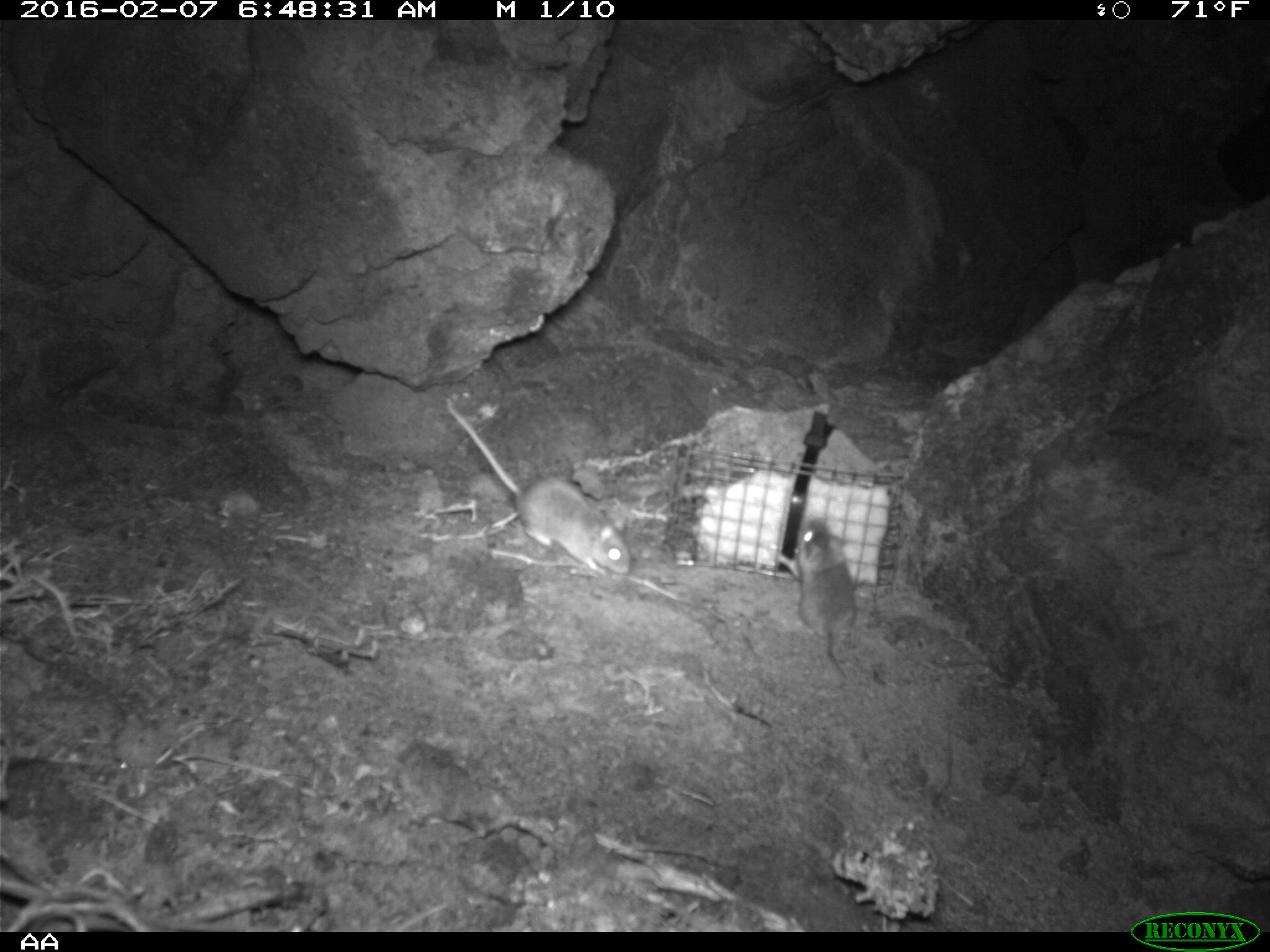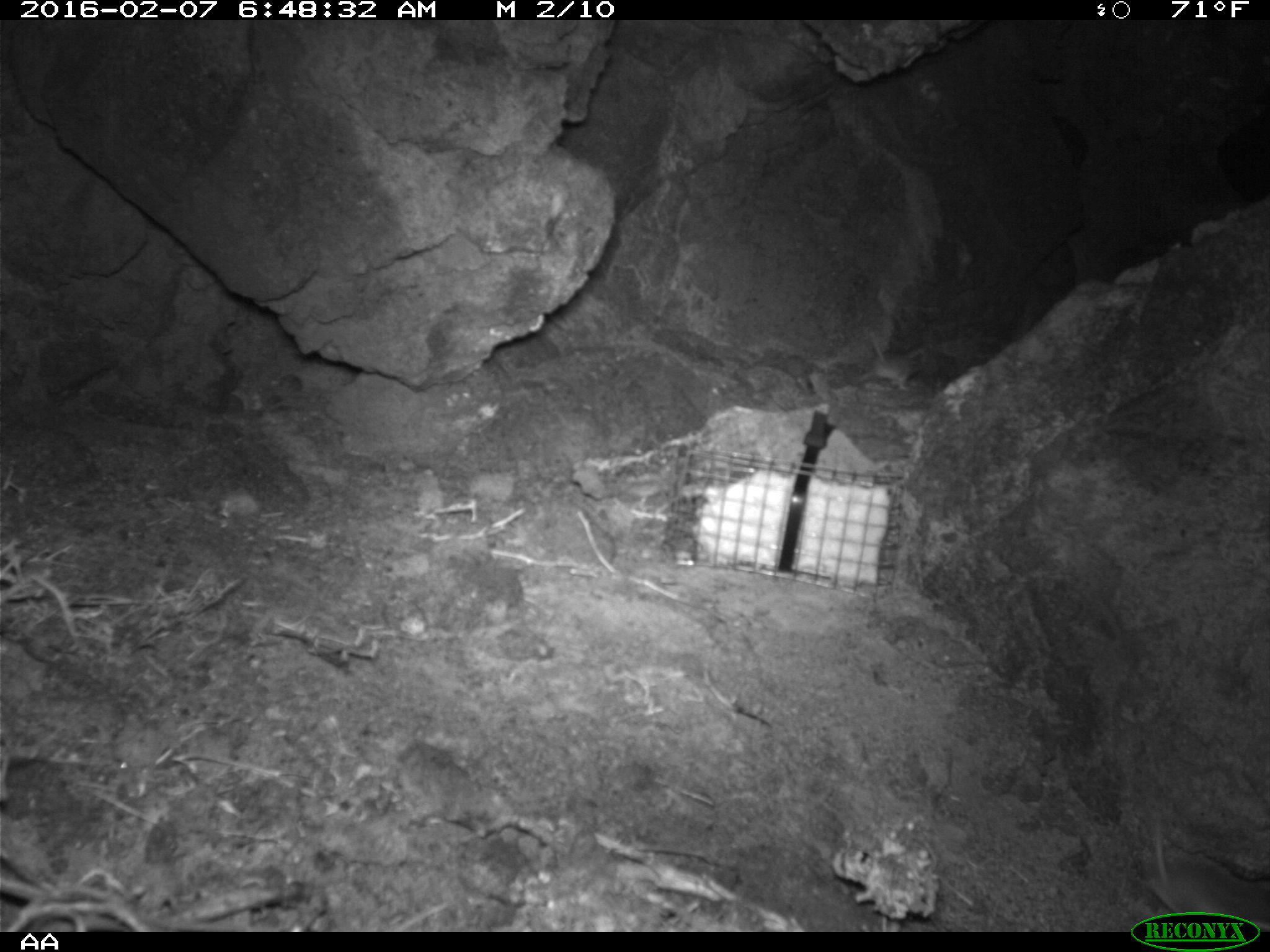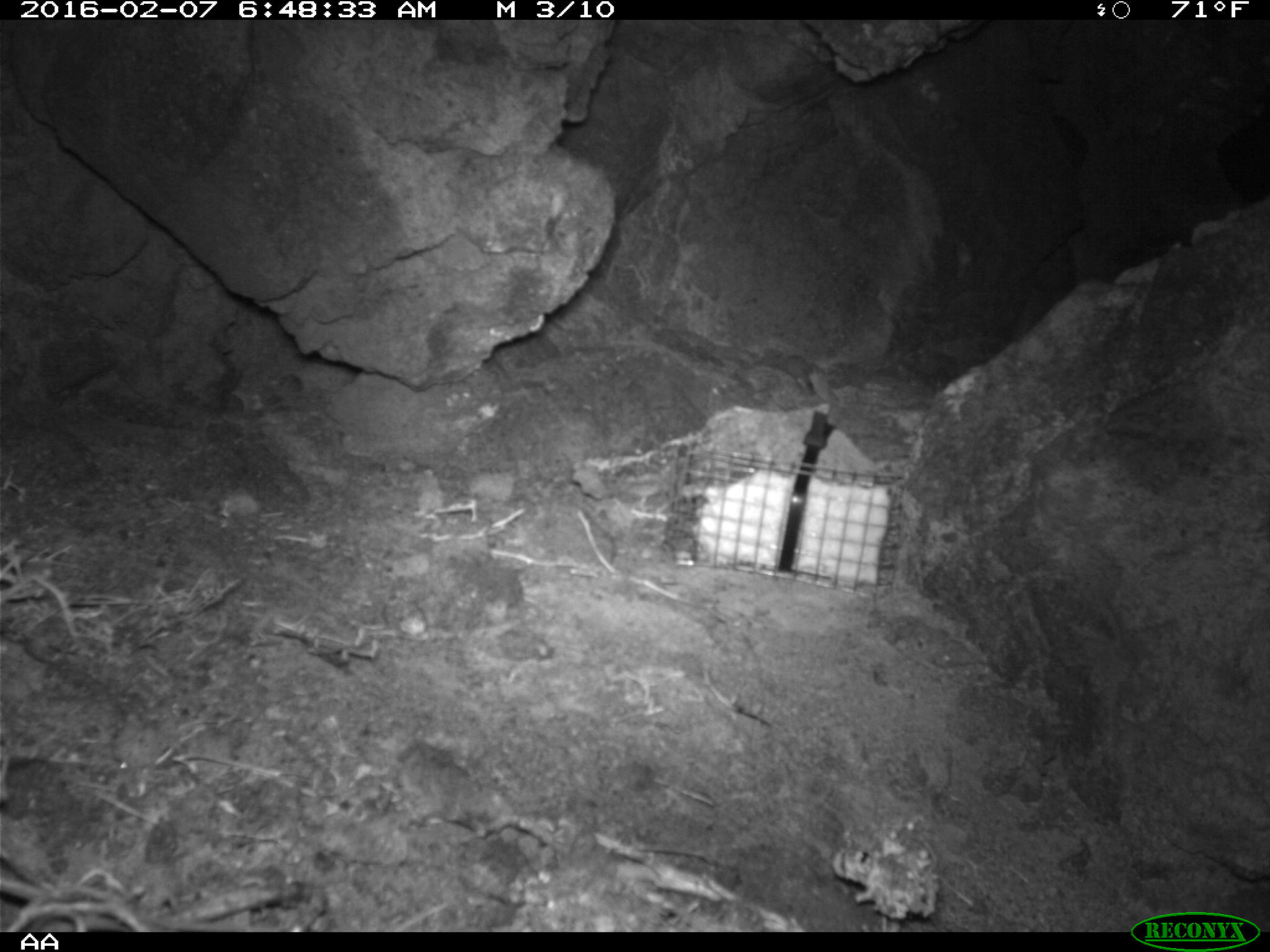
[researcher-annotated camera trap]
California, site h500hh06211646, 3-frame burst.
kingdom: Animalia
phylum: Chordata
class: Mammalia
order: Rodentia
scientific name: Rodentia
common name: rodent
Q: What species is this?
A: Rodent (Rodentia).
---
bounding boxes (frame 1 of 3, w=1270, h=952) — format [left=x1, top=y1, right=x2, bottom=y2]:
rodent: [left=442, top=393, right=637, bottom=579]; [left=776, top=517, right=860, bottom=690]